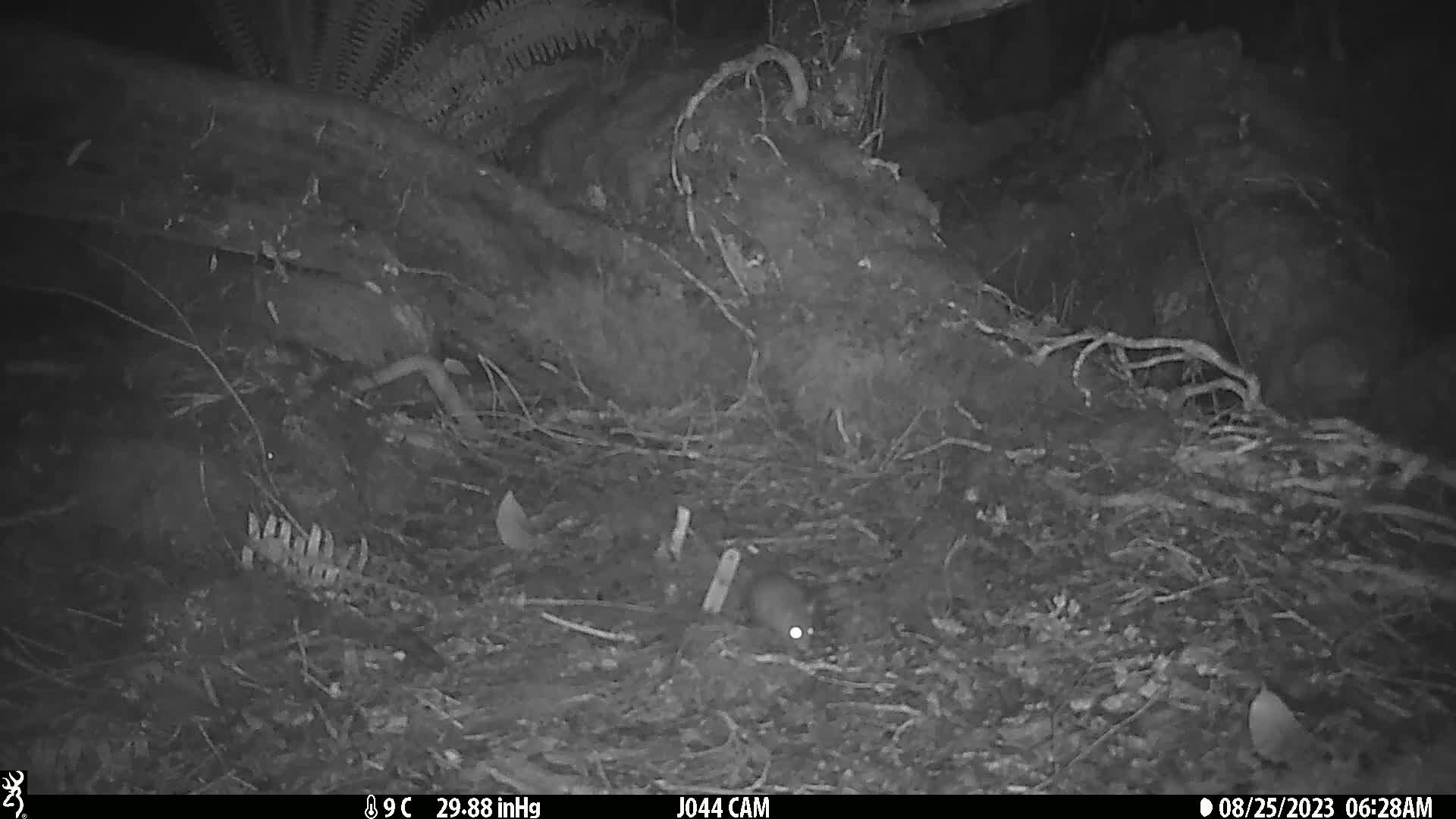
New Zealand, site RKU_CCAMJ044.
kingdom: Animalia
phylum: Chordata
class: Mammalia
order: Rodentia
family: Muridae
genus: Rattus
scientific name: Rattus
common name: rat